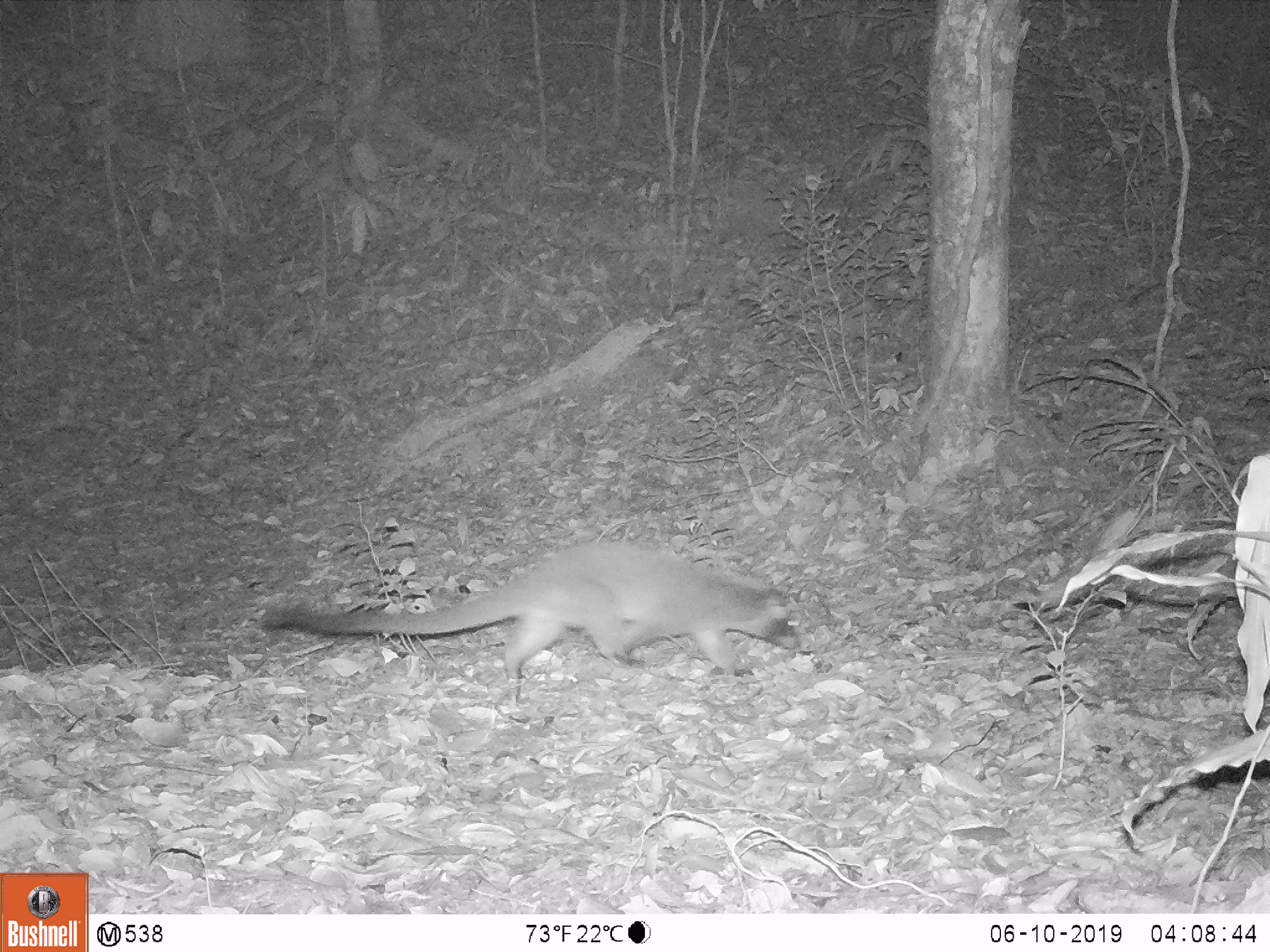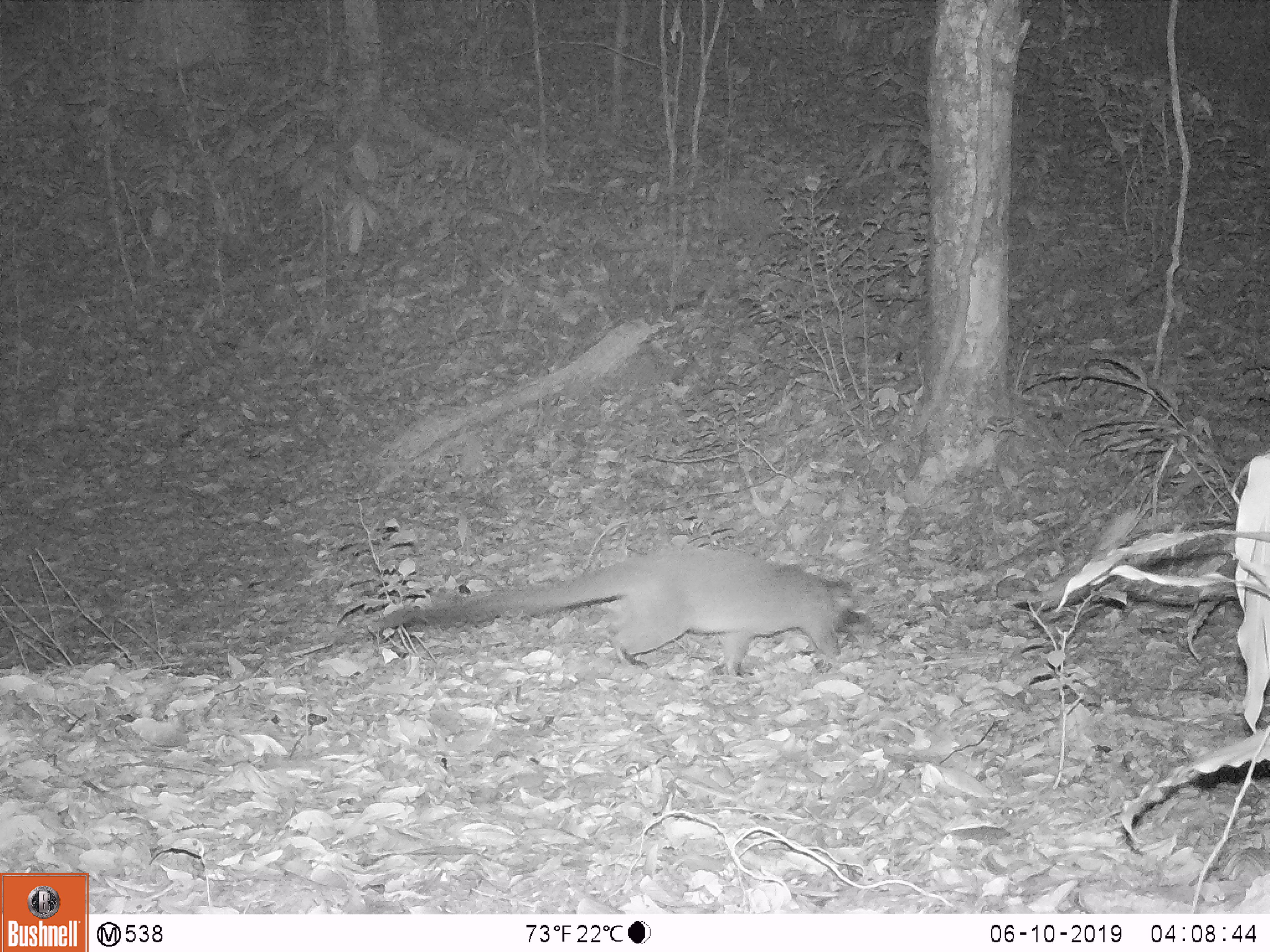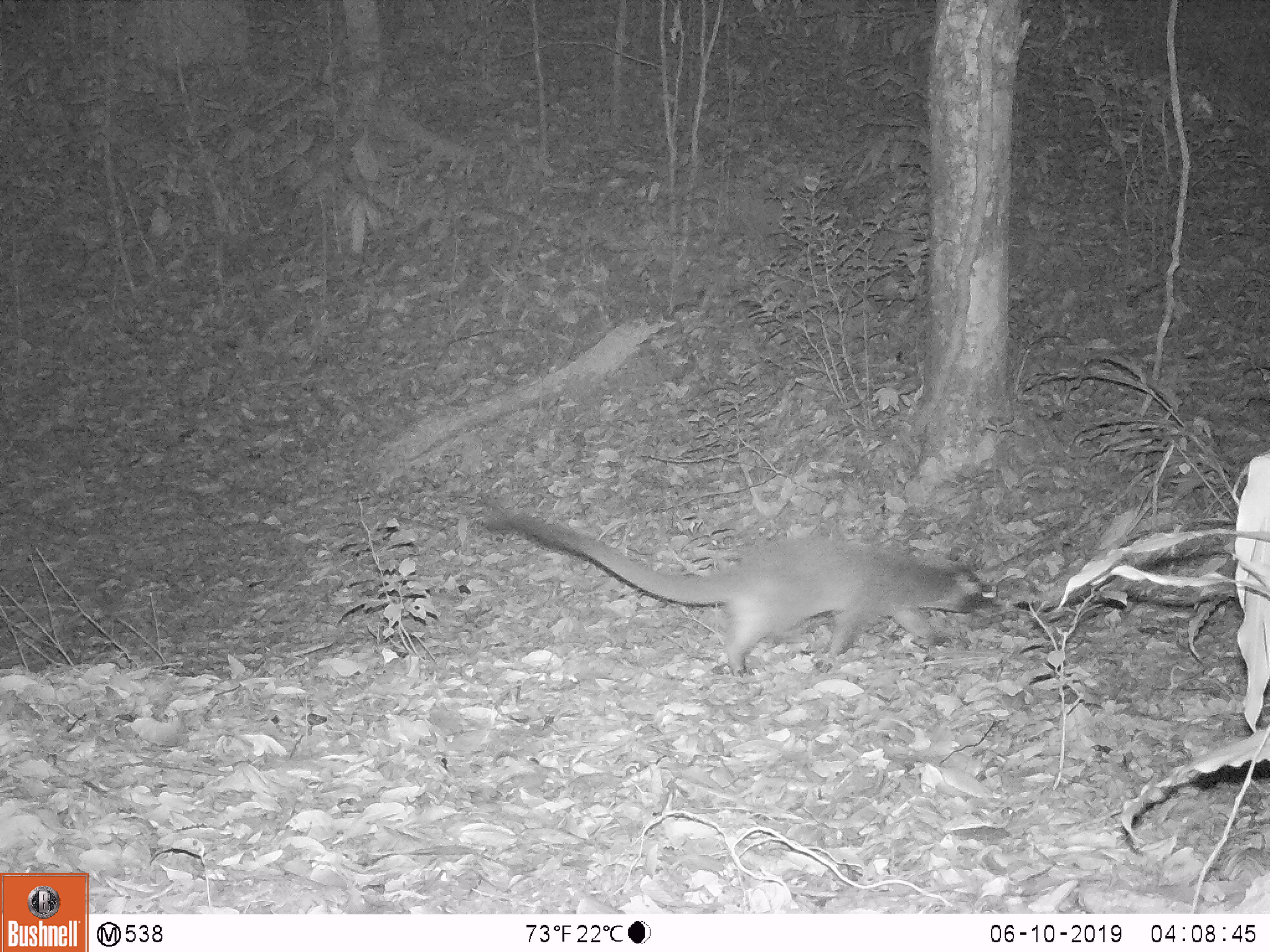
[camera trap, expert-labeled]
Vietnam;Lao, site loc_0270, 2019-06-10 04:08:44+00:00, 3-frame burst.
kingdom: Animalia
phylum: Chordata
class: Mammalia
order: Carnivora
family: Viverridae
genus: Paguma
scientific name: Paguma larvata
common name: masked palm civet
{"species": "masked palm civet (Paguma larvata)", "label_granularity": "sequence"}